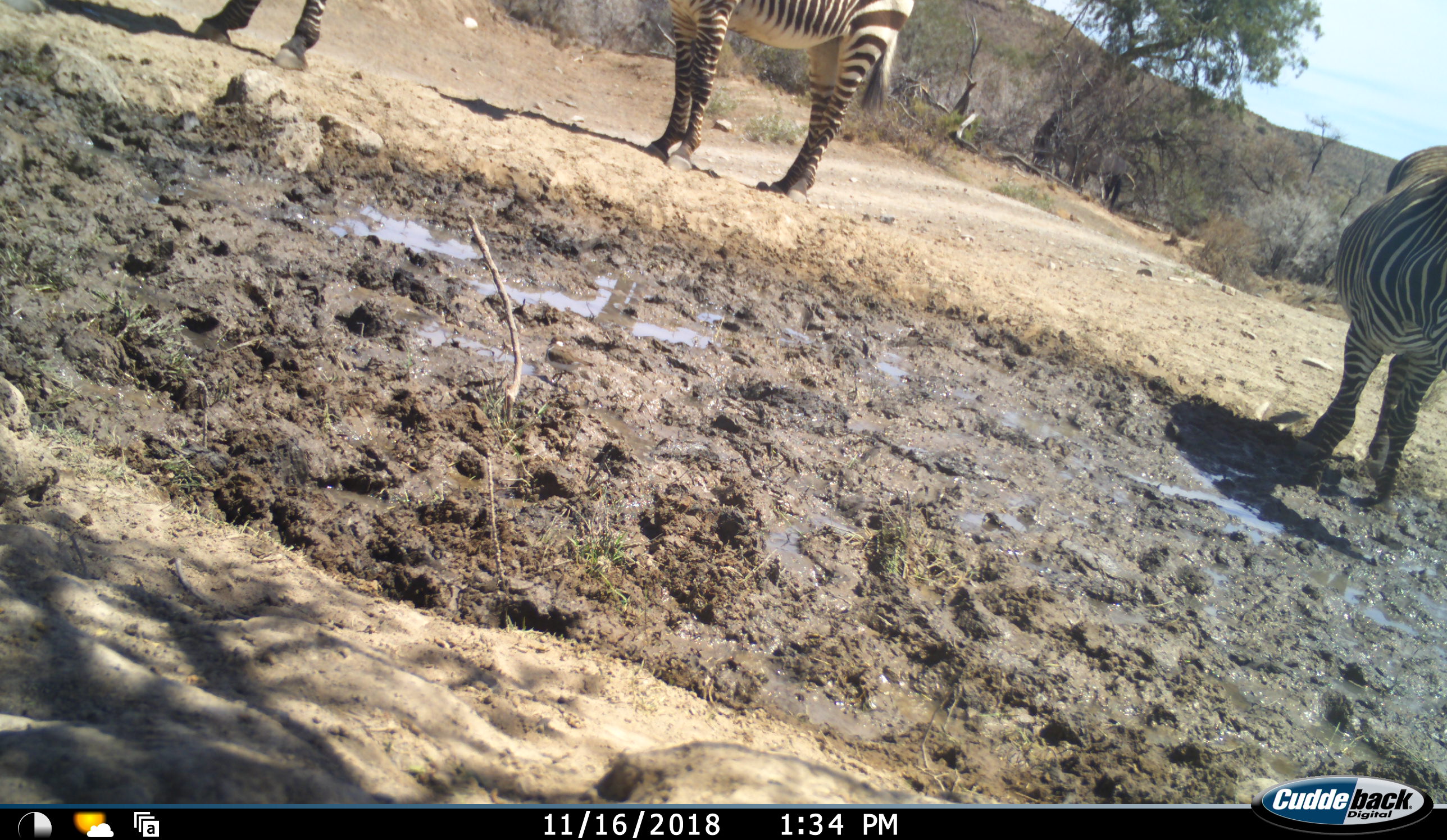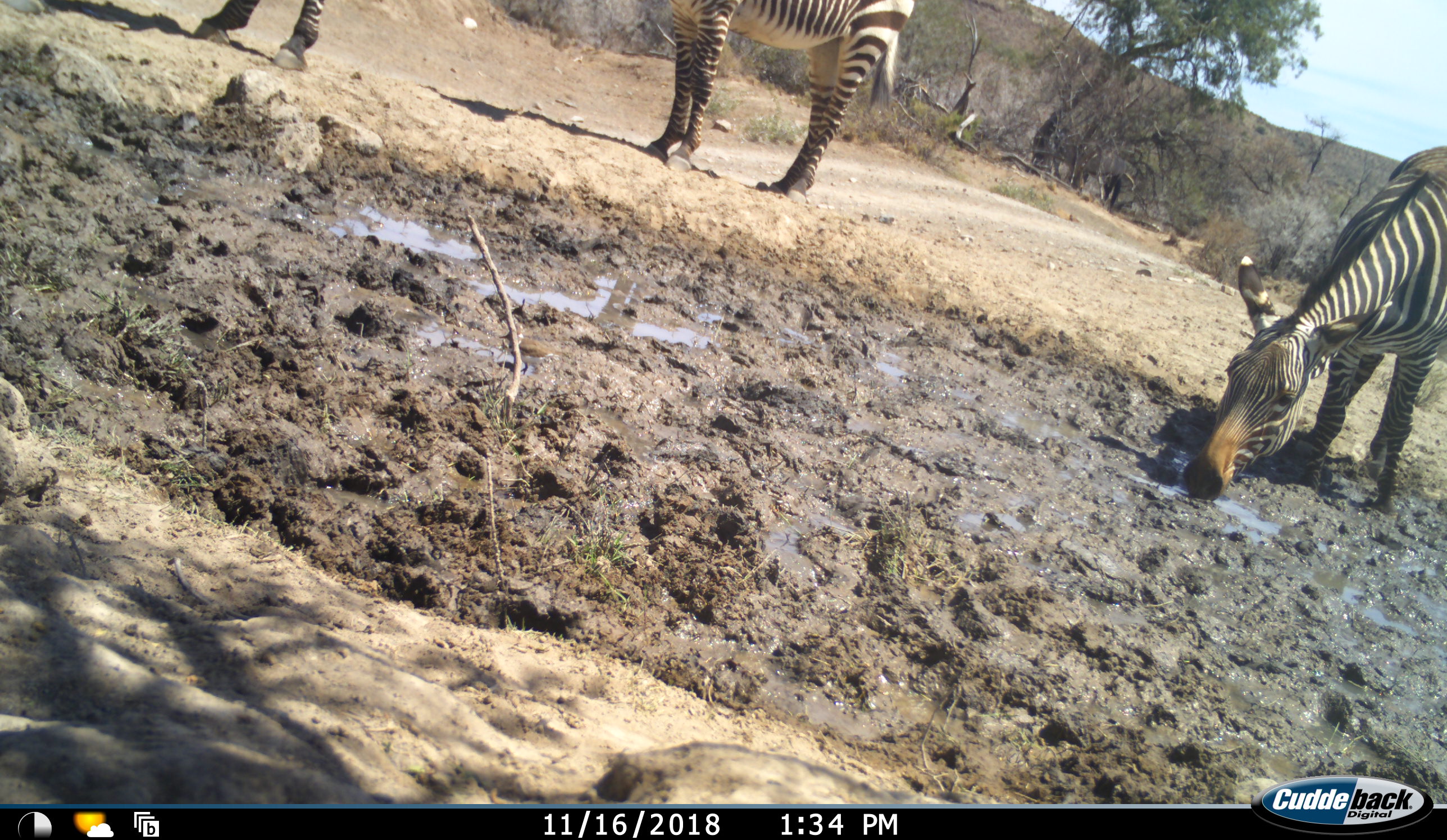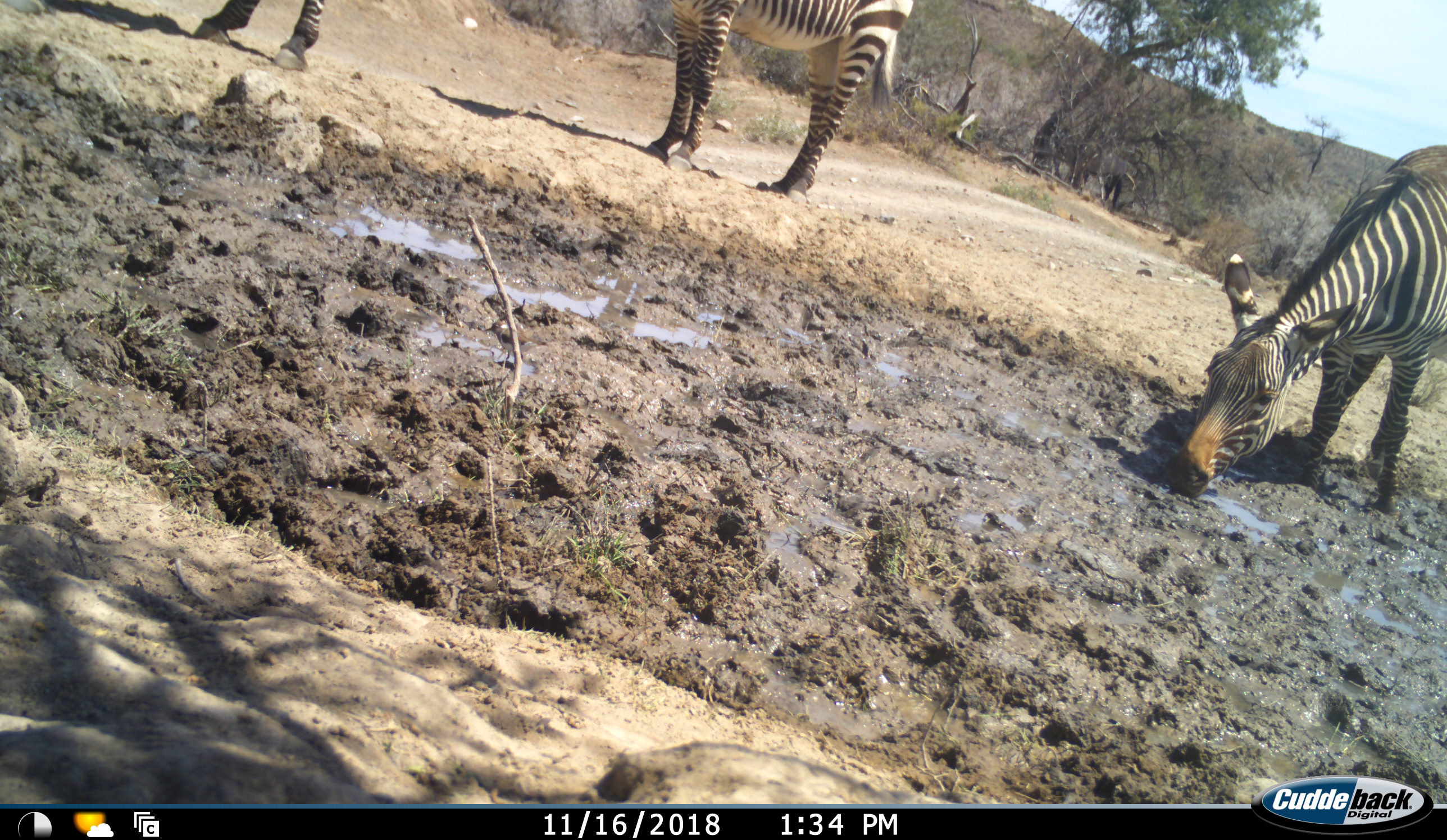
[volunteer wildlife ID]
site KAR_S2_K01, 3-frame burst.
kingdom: Animalia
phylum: Chordata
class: Mammalia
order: Perissodactyla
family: Equidae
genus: Equus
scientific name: Equus zebra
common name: mountain zebra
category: zebramountain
Zebramountain (mountain zebra) (Equus zebra), count 3. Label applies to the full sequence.